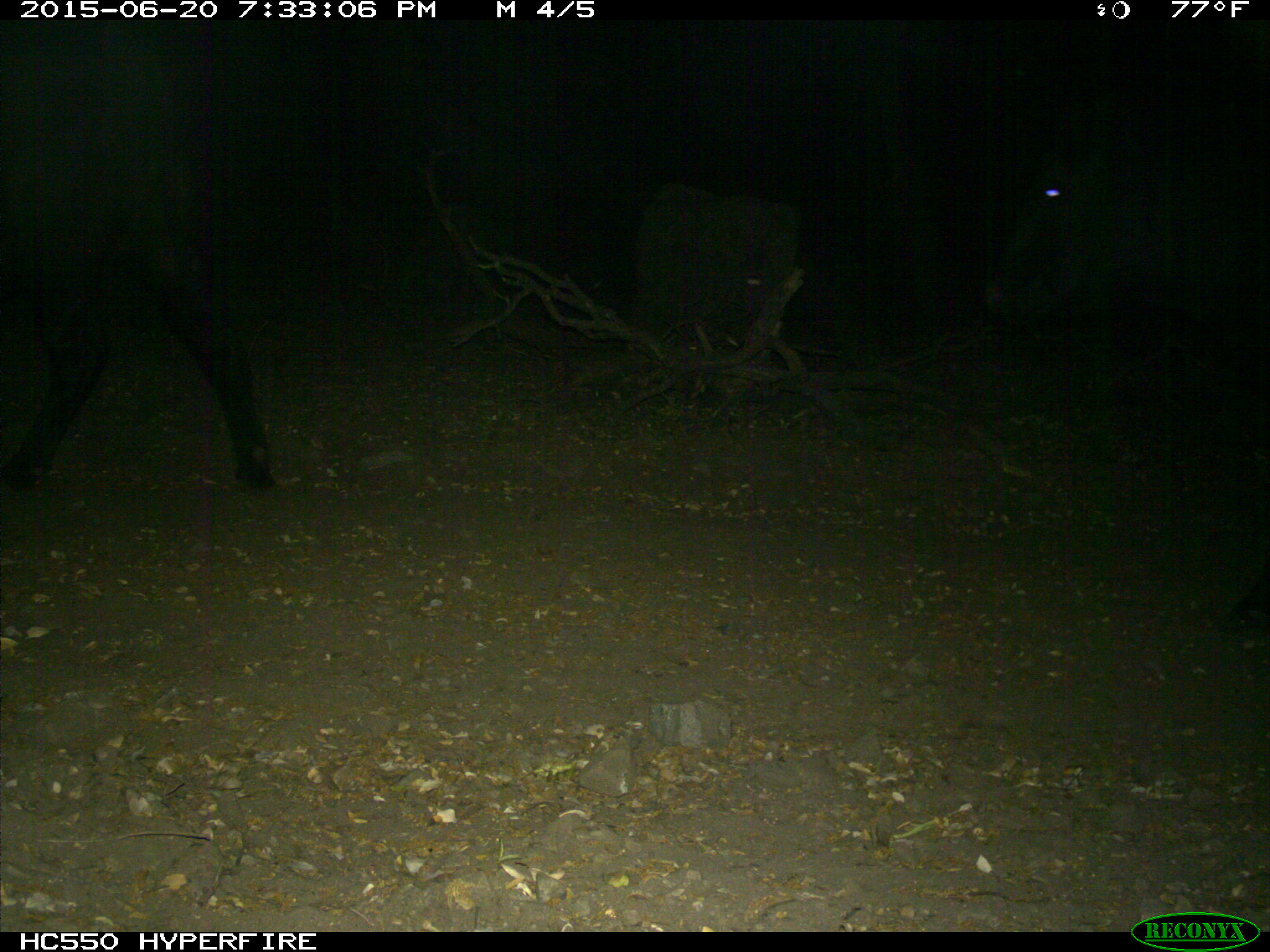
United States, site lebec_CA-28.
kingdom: Animalia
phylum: Chordata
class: Mammalia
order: Artiodactyla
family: Bovidae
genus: Bos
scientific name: Bos taurus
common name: domestic cow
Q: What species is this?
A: Bos taurus (domestic cow).